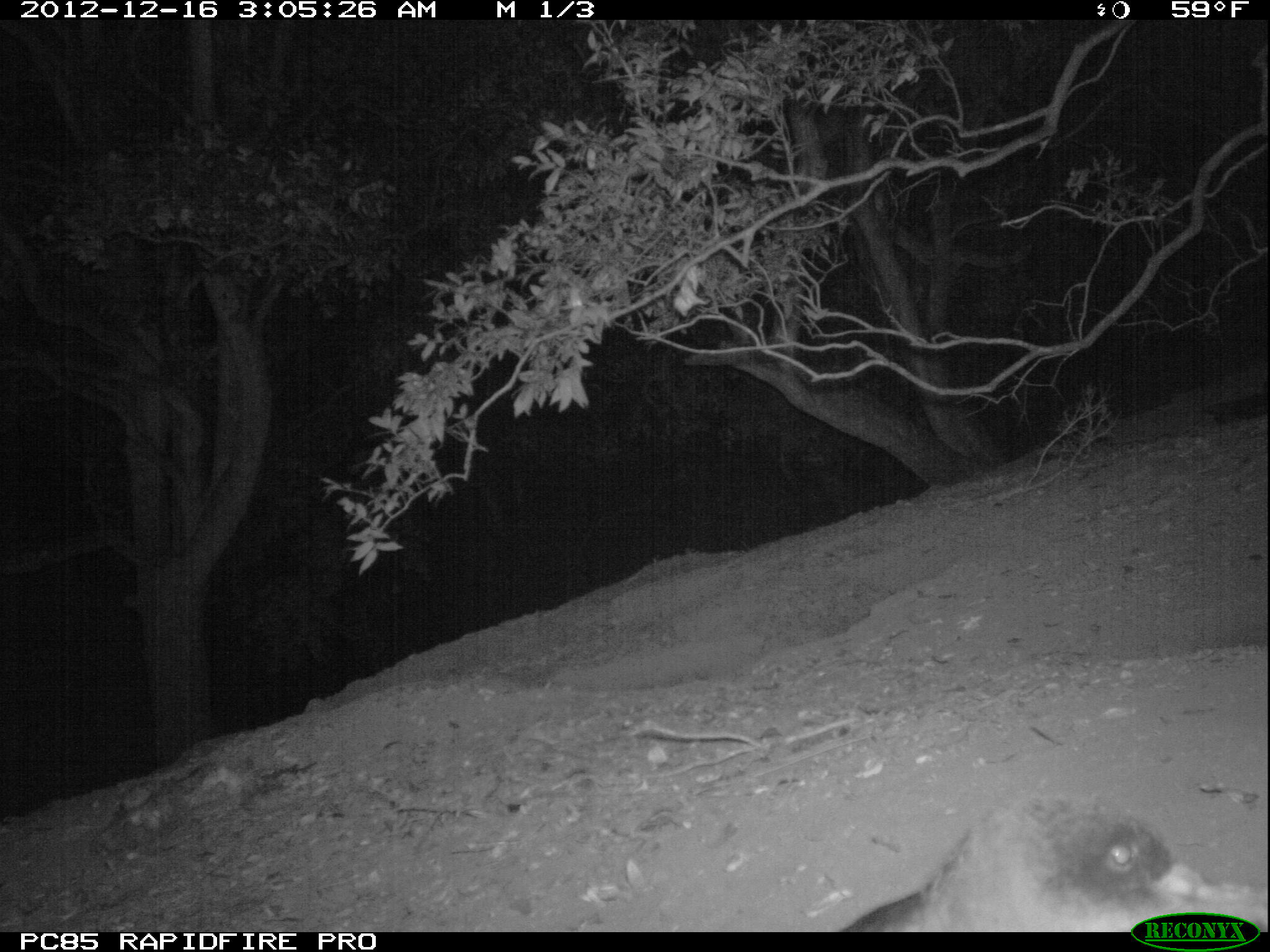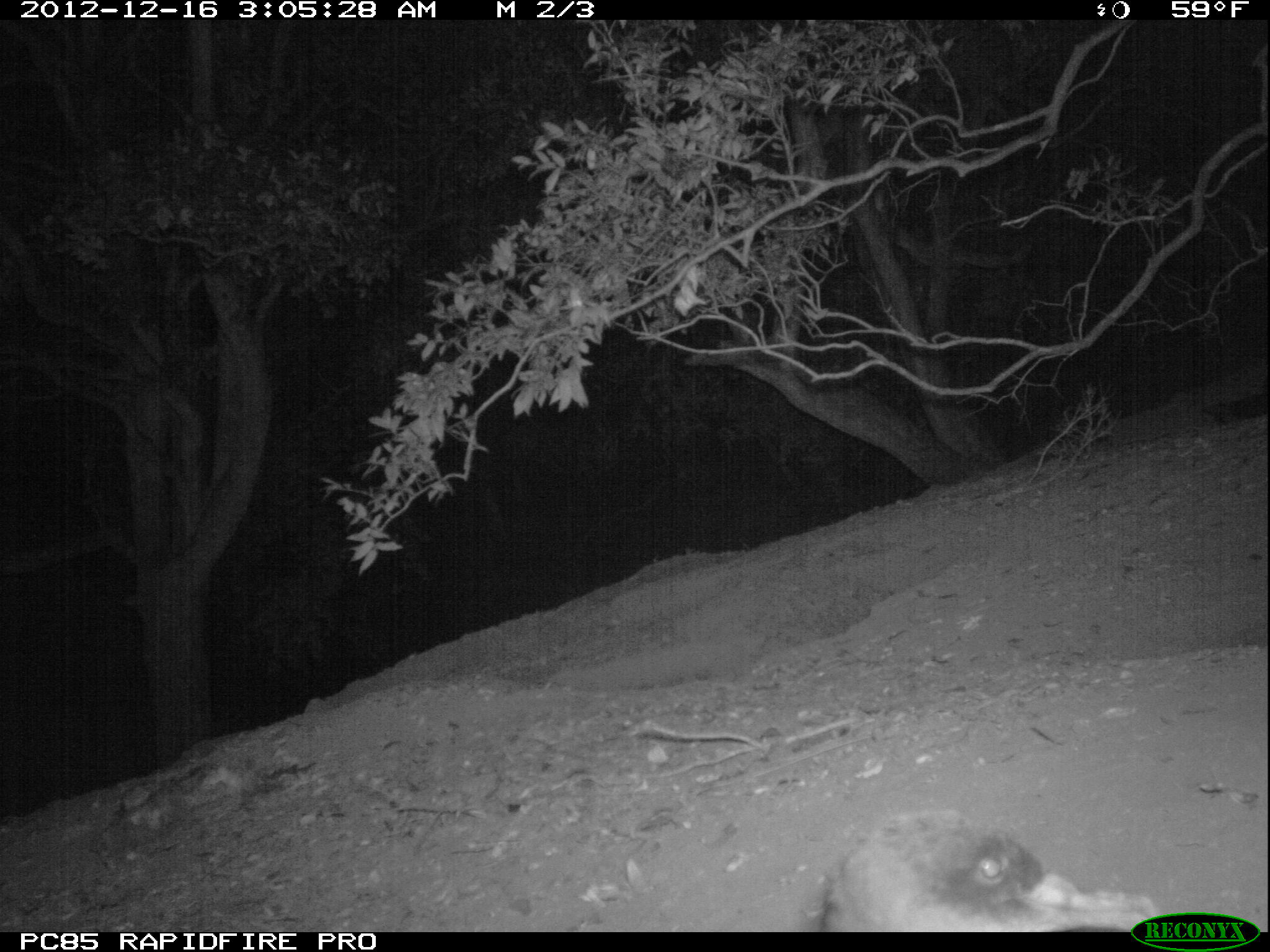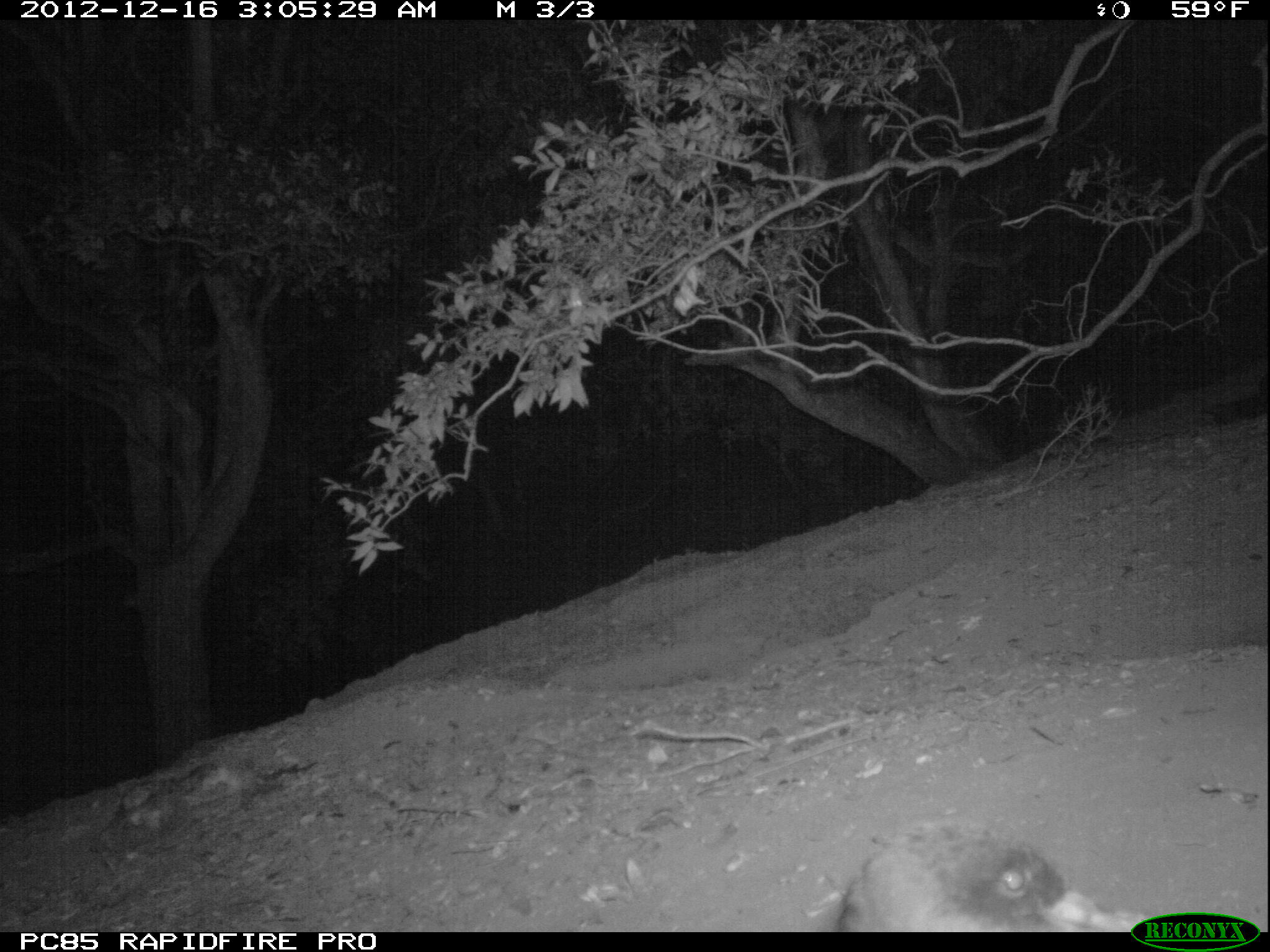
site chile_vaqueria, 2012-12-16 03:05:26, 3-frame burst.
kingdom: Animalia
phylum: Chordata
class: Aves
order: Procellariiformes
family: Procellariidae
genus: Calonectris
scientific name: Calonectris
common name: shearwater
Shearwater (Calonectris).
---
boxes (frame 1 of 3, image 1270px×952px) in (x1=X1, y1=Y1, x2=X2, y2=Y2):
shearwater: (x1=830, y1=793, x2=1263, y2=933)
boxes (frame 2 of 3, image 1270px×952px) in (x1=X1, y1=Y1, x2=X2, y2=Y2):
shearwater: (x1=814, y1=813, x2=1164, y2=933); (x1=1201, y1=387, x2=1270, y2=426)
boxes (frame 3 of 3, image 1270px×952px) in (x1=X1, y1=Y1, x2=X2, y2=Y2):
shearwater: (x1=819, y1=826, x2=1127, y2=932); (x1=1199, y1=375, x2=1270, y2=427)